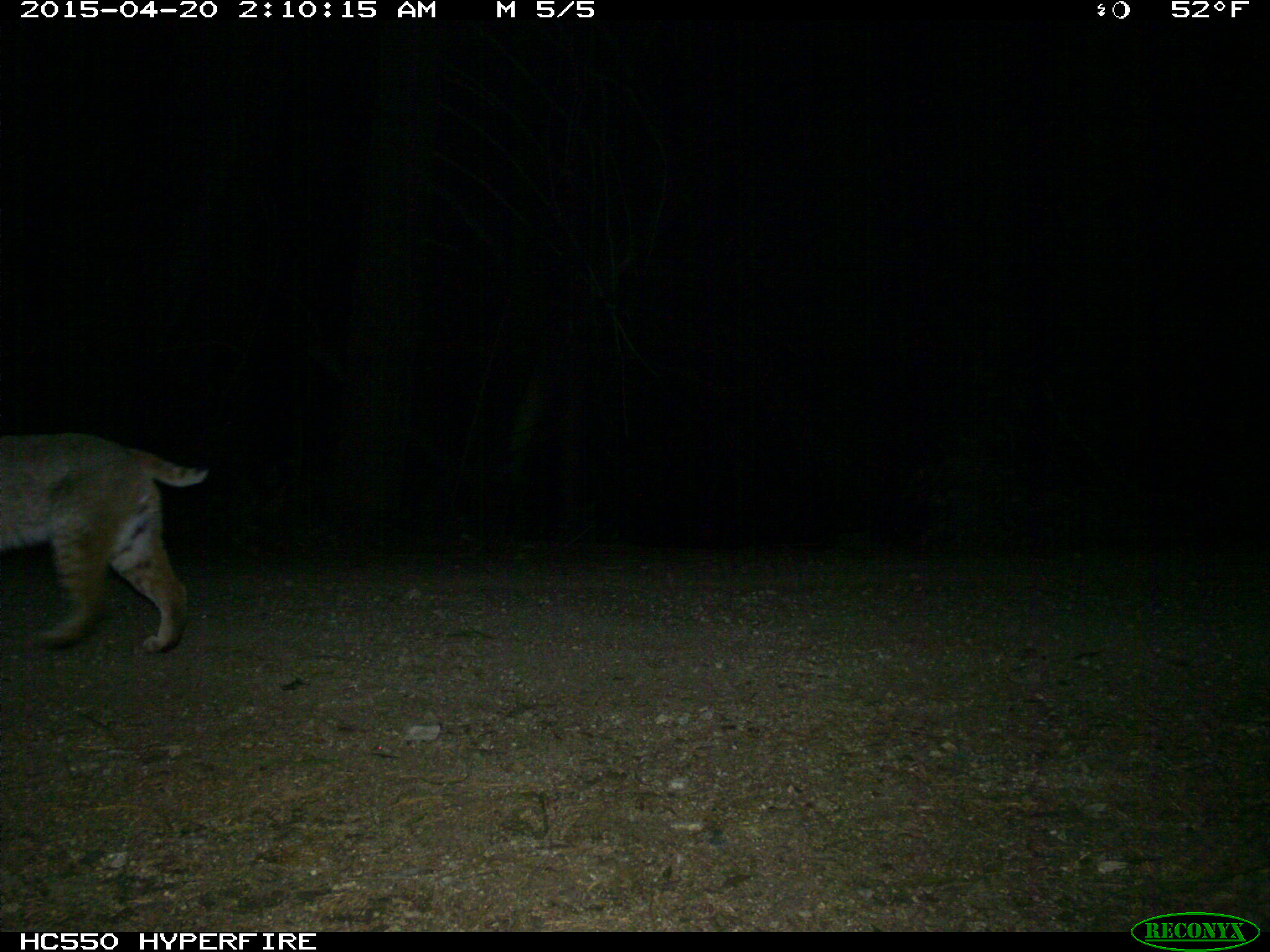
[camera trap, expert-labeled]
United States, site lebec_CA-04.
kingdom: Animalia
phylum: Chordata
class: Mammalia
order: Carnivora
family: Felidae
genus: Lynx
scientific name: Lynx rufus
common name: bobcat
Lynx rufus (bobcat).